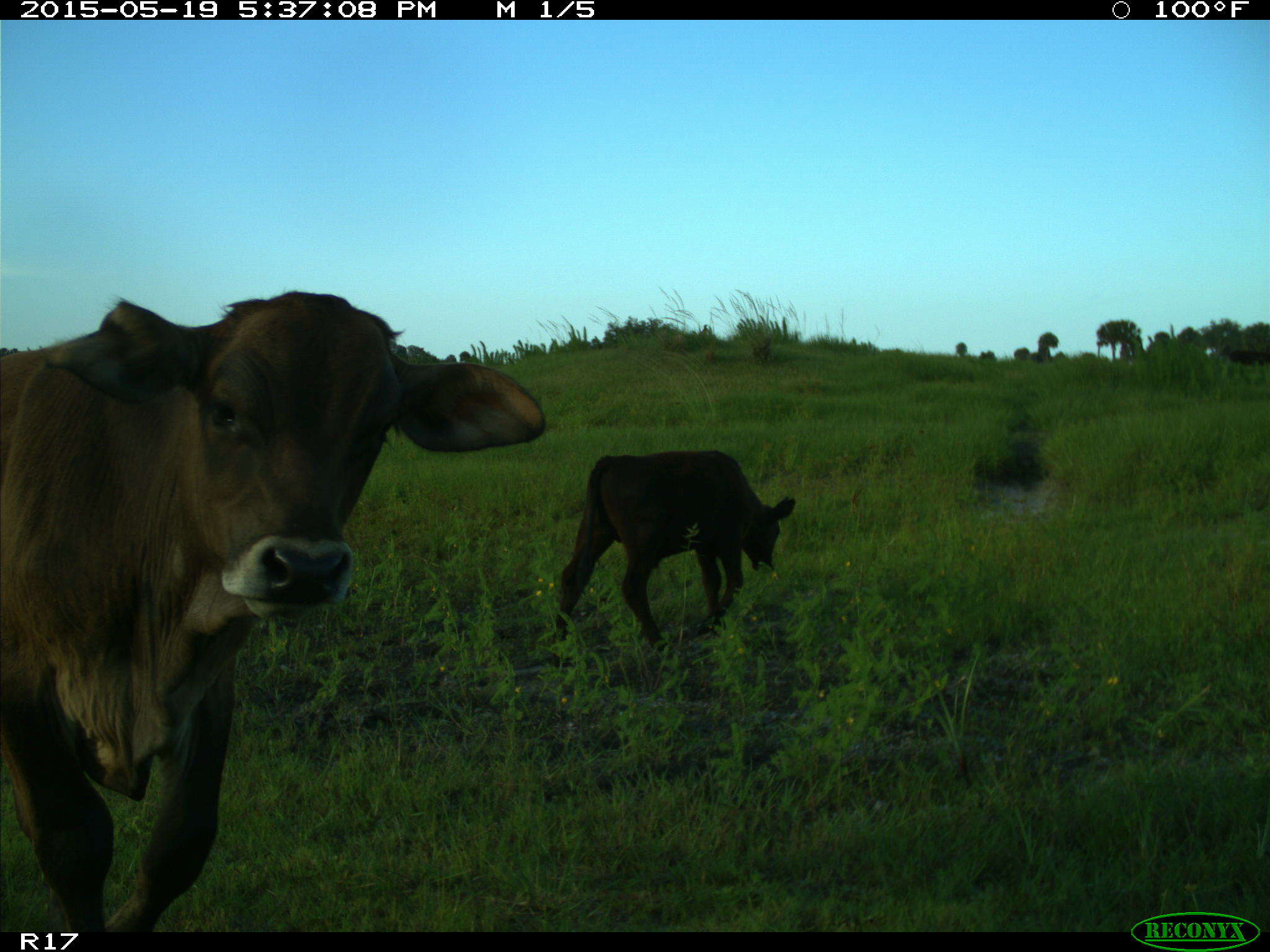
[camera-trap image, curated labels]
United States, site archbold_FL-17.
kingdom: Animalia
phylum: Chordata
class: Mammalia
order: Artiodactyla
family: Bovidae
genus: Bos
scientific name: Bos taurus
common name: domestic cow